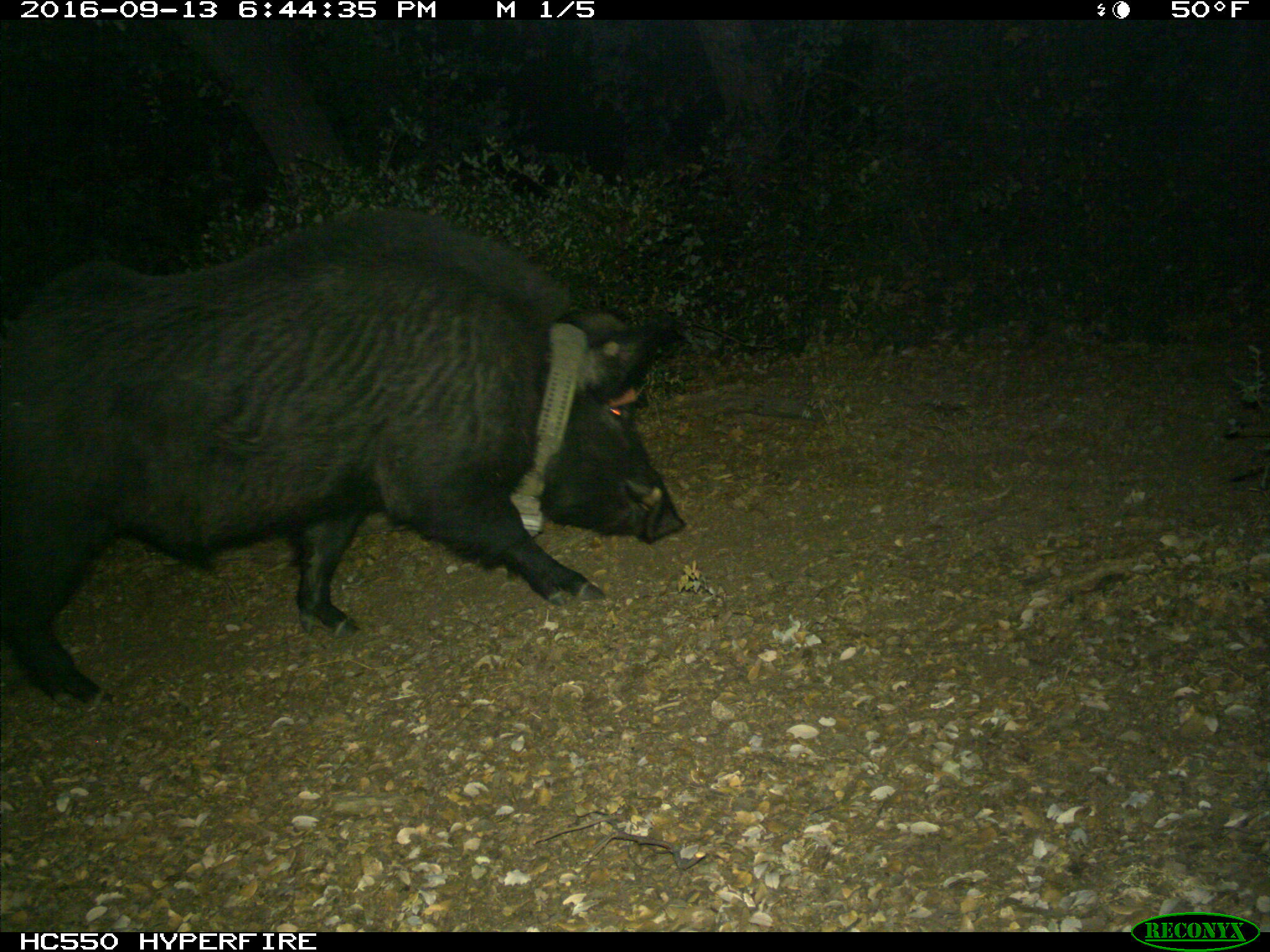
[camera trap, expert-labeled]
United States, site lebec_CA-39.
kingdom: Animalia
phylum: Chordata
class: Mammalia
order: Artiodactyla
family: Suidae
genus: Sus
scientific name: Sus scrofa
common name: wild boar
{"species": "Sus scrofa (wild boar)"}